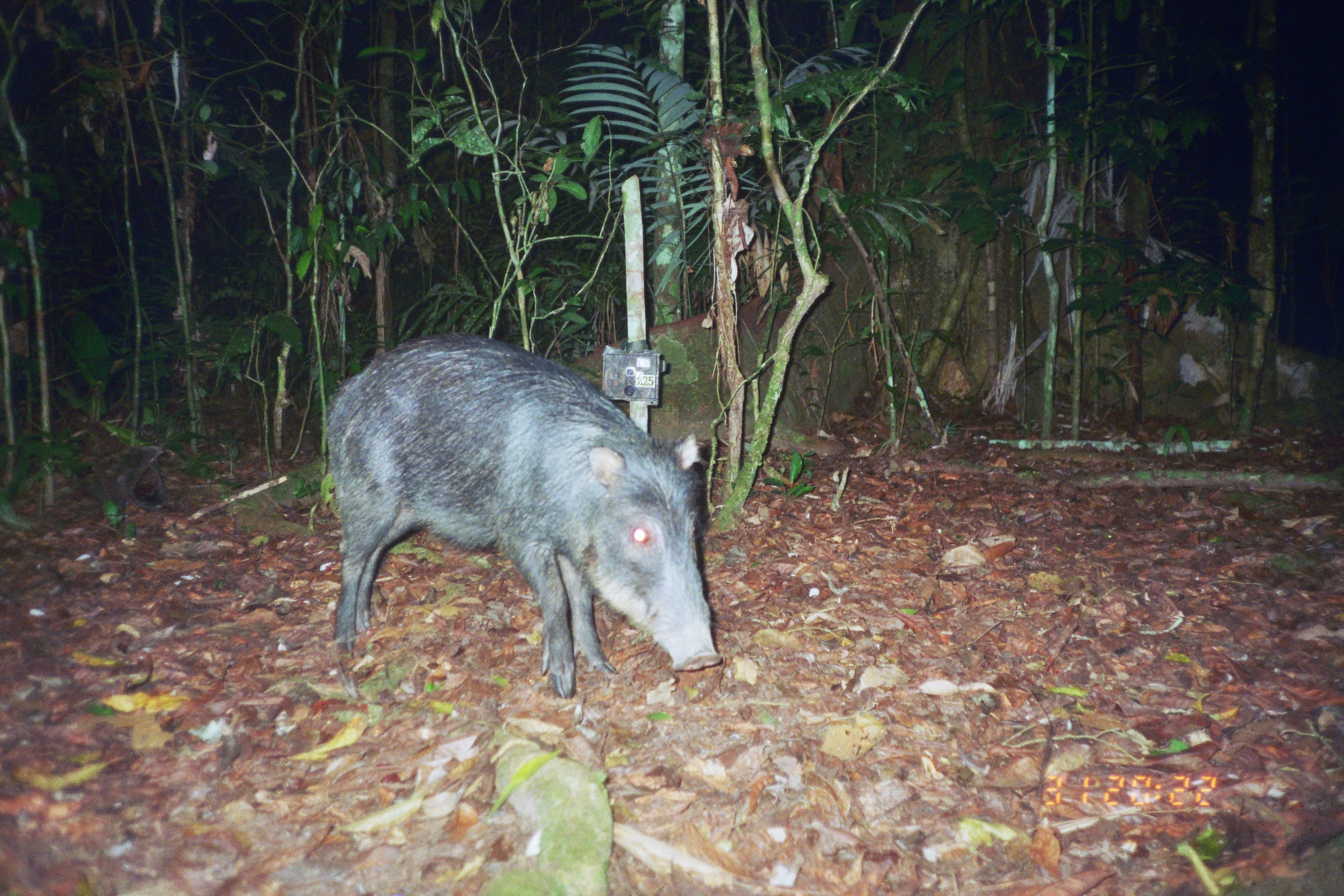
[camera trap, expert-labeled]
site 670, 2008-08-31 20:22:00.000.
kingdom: Animalia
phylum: Chordata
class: Mammalia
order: Artiodactyla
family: Tayassuidae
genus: Tayassu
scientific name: Tayassu pecari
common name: white-lipped peccary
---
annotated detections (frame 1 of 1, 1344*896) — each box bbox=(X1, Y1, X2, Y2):
tayassu pecari: bbox=(323, 335, 721, 698)